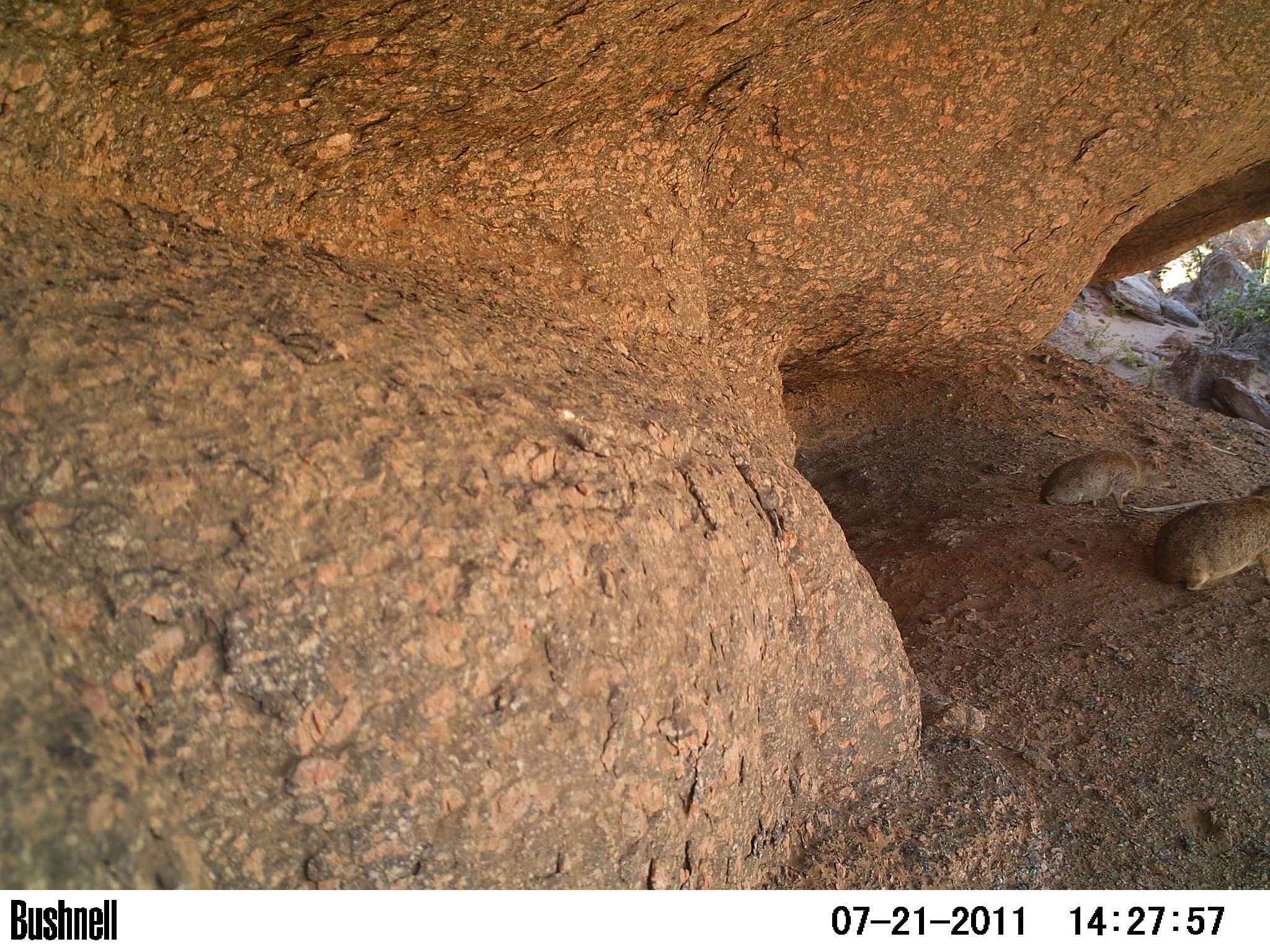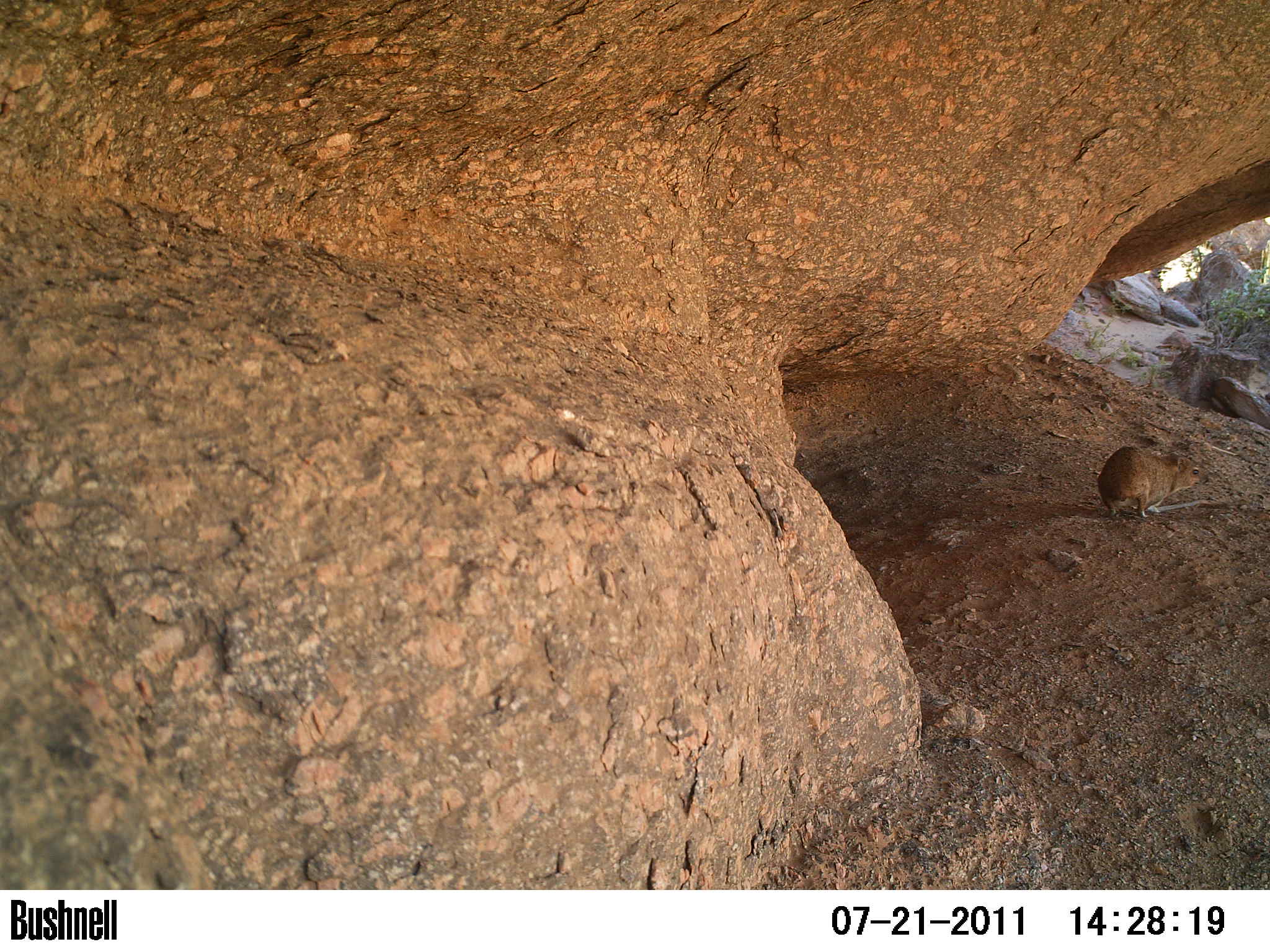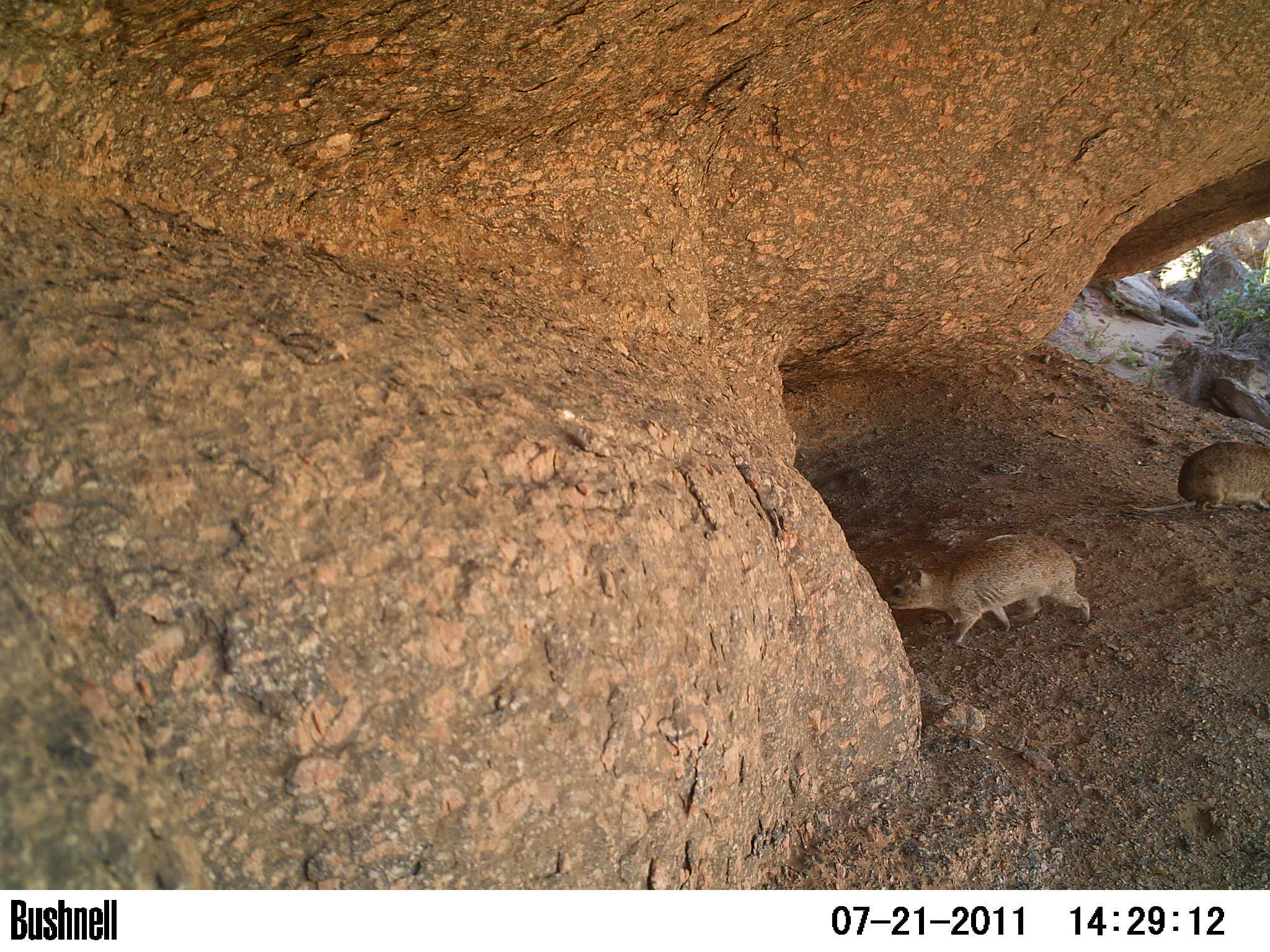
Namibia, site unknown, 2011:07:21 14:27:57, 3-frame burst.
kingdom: Animalia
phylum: Chordata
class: Mammalia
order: Hyracoidea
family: Procaviidae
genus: Procavia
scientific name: Procavia capensis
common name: rock hyrax